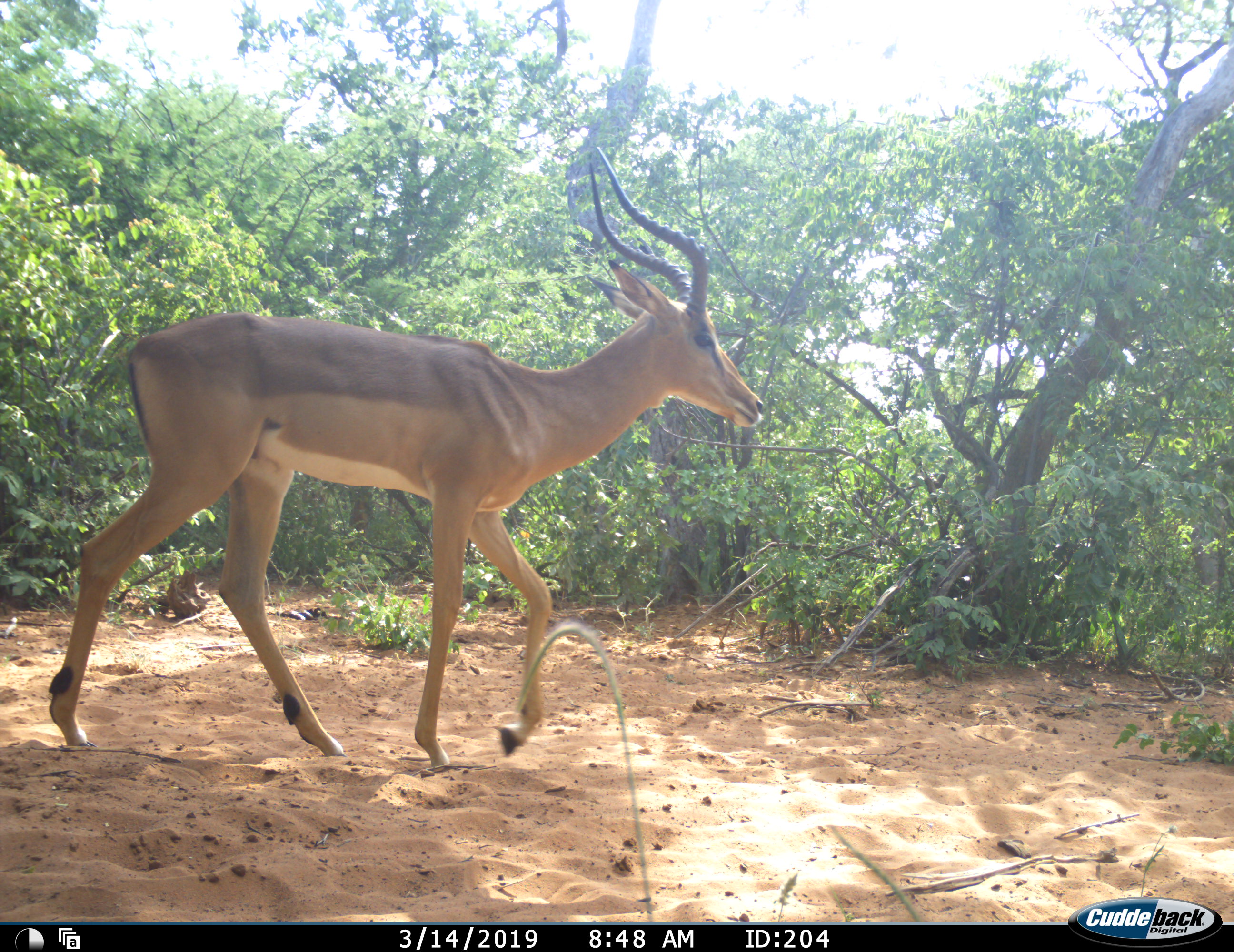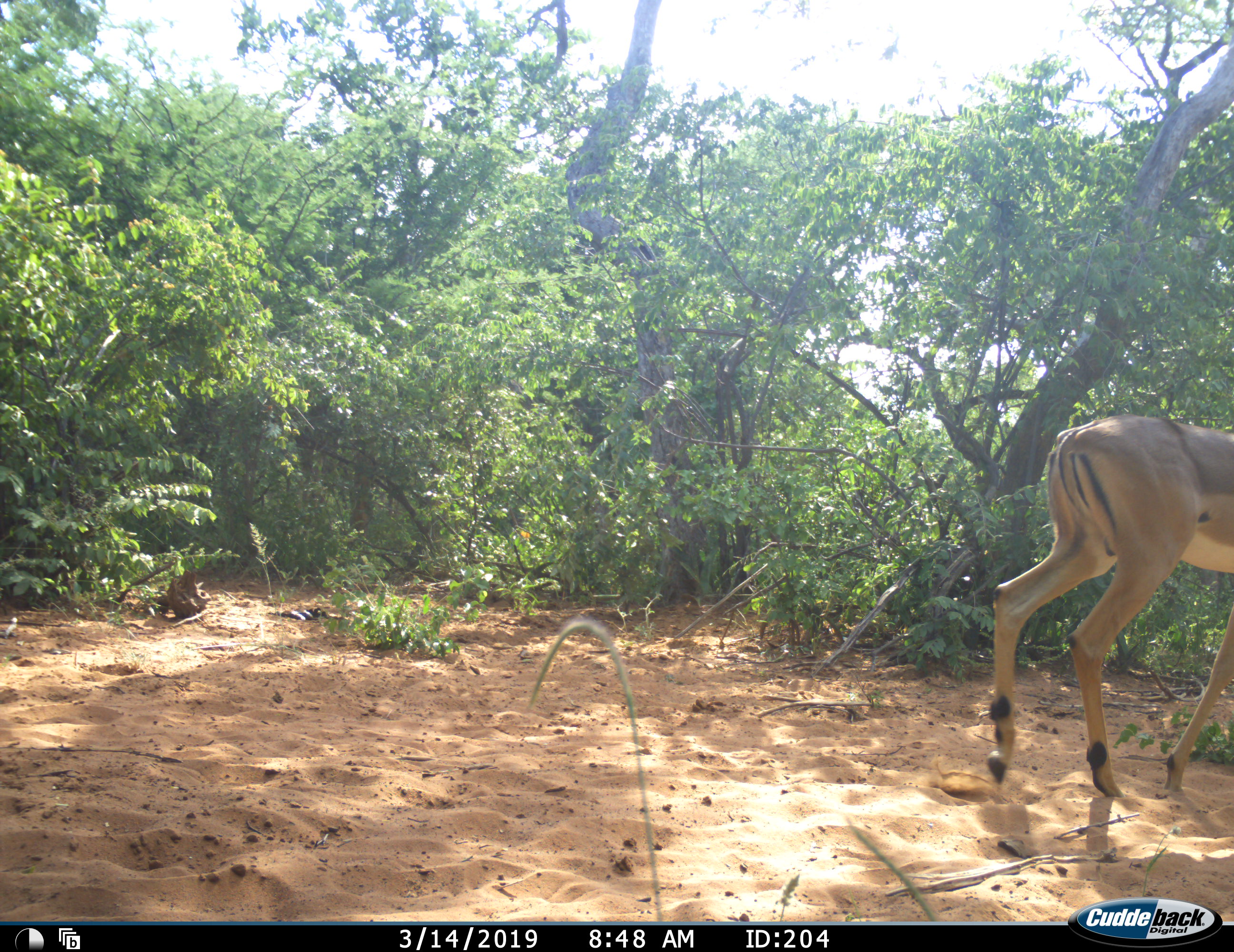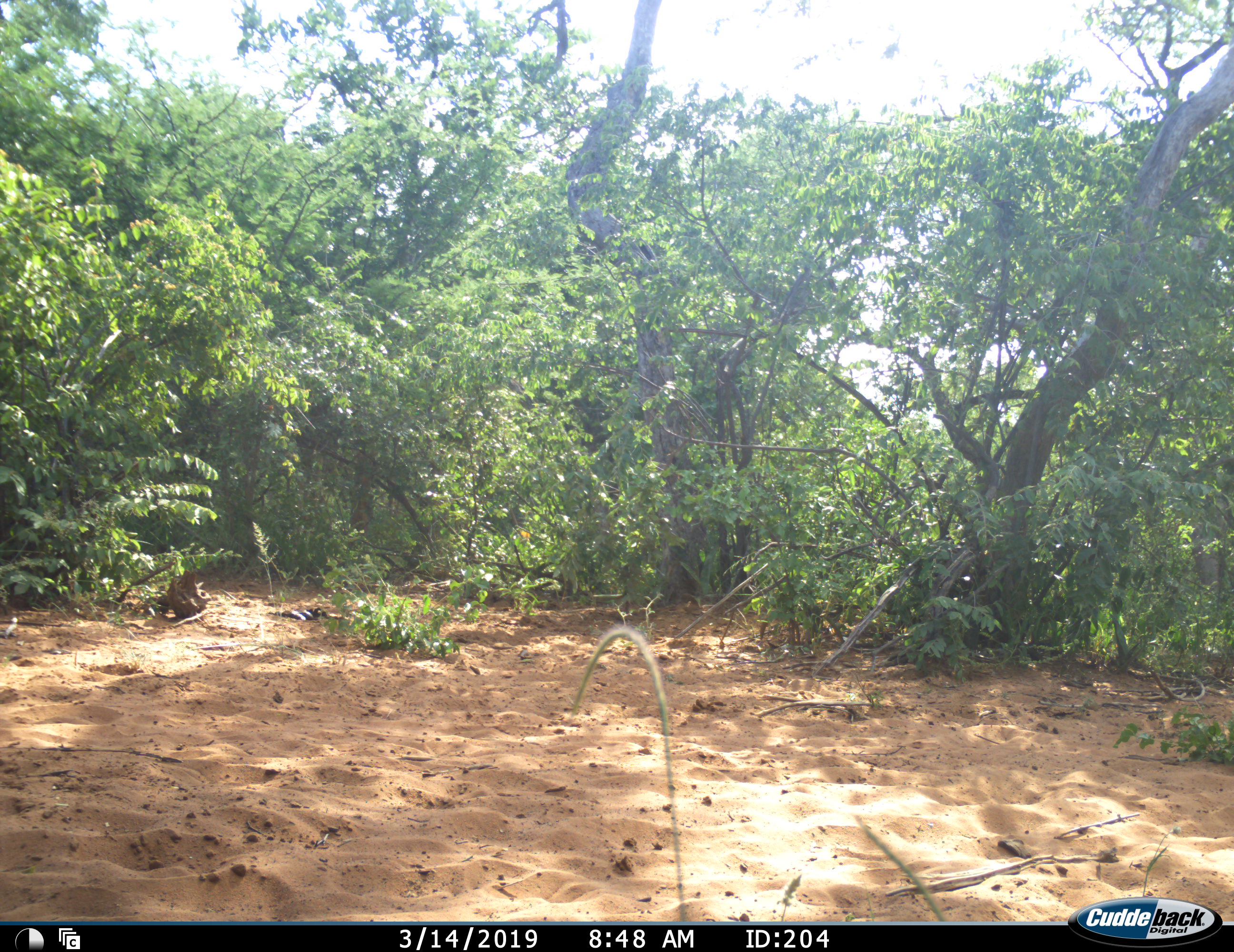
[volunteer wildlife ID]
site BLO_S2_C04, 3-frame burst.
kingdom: Animalia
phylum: Chordata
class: Mammalia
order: Artiodactyla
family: Bovidae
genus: Aepyceros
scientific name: Aepyceros melampus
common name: impala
Impala (Aepyceros melampus), count 1. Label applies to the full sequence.